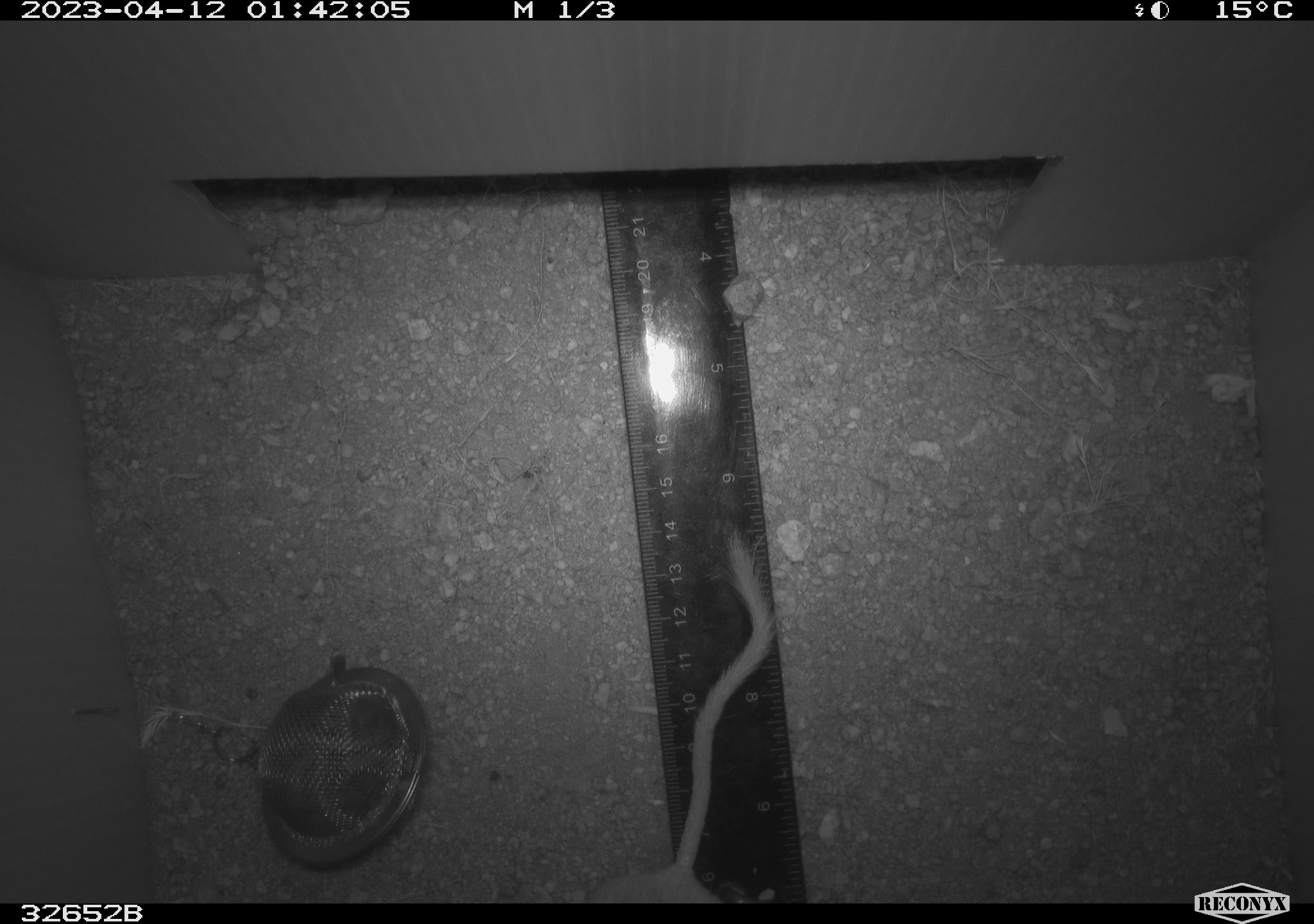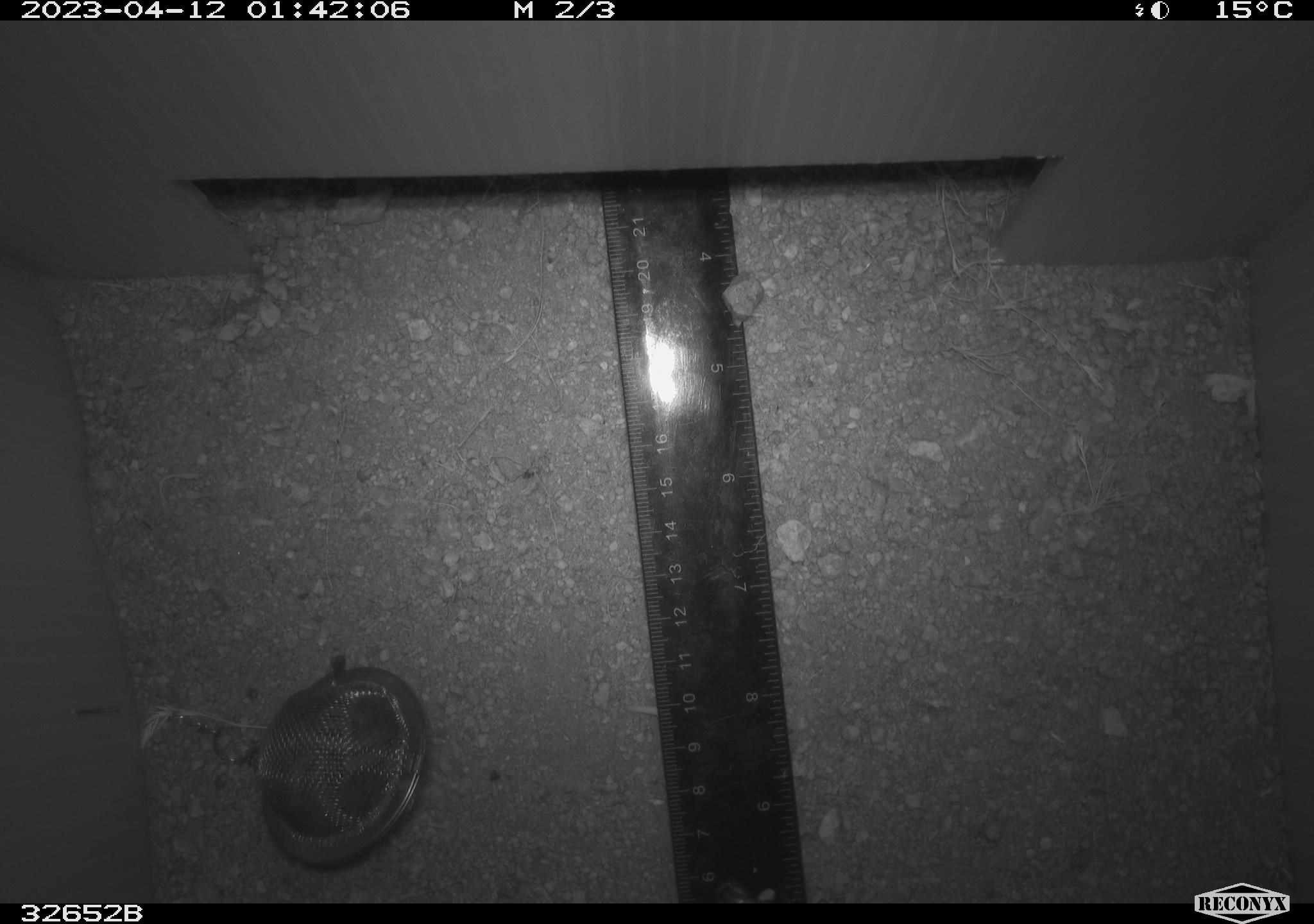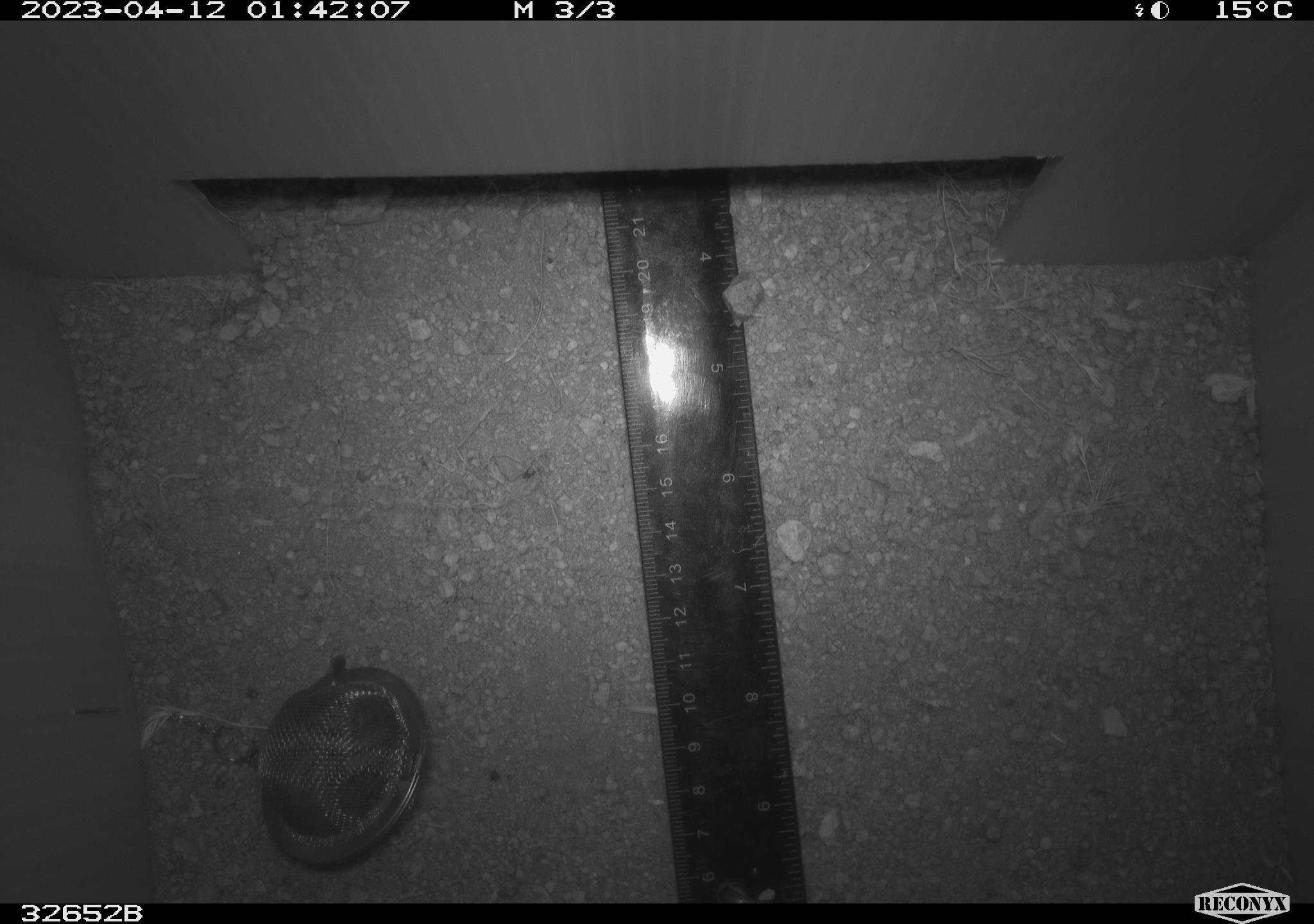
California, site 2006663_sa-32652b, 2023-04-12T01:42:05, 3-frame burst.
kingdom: Animalia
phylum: Chordata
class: Mammalia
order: Rodentia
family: Heteromyidae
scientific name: Heteromyidae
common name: kangaroo rats and pocket mice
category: heteromyidae family